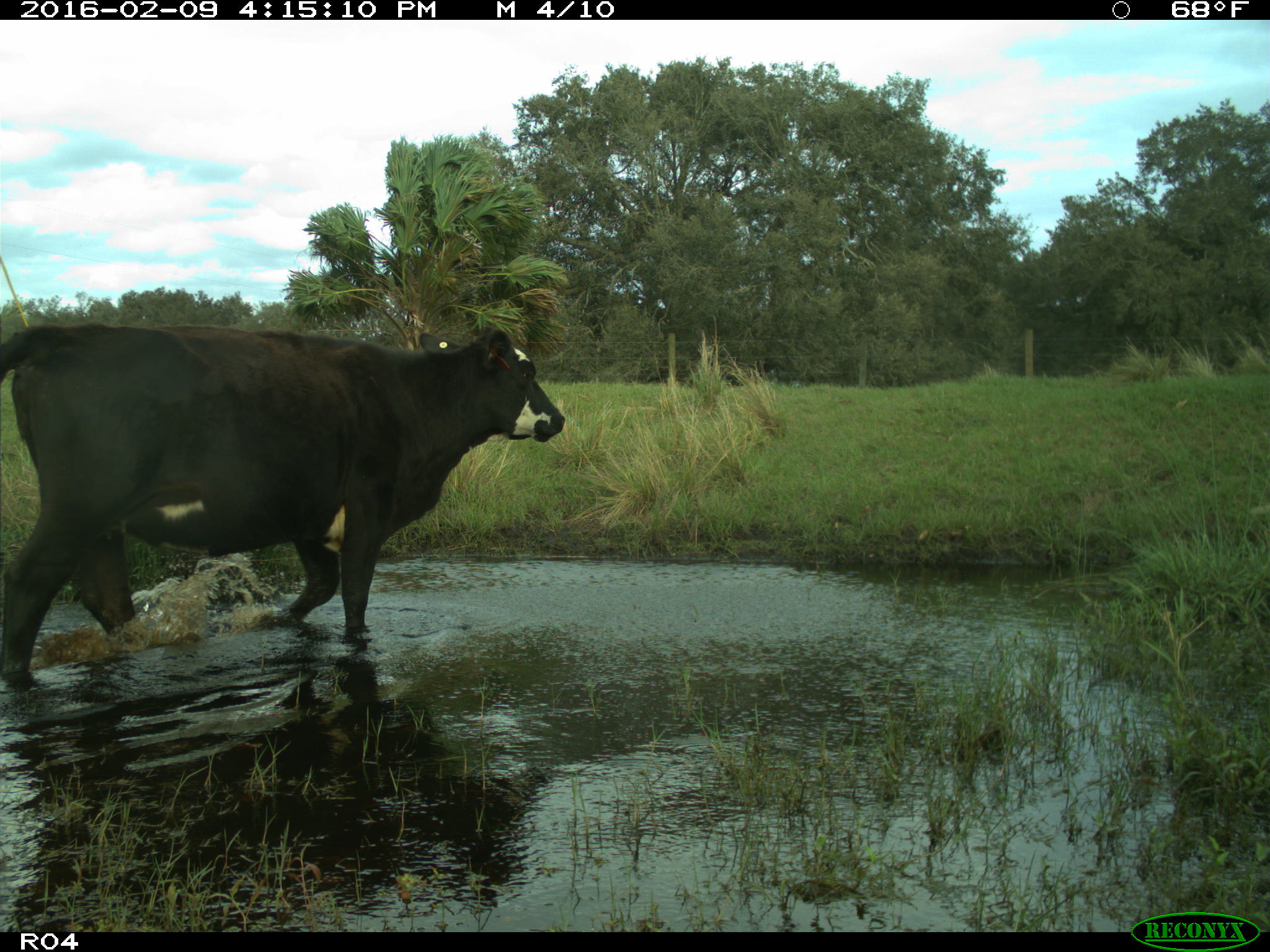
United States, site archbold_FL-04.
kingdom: Animalia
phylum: Chordata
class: Mammalia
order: Artiodactyla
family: Bovidae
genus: Bos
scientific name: Bos taurus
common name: domestic cow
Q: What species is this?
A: Bos taurus (domestic cow).